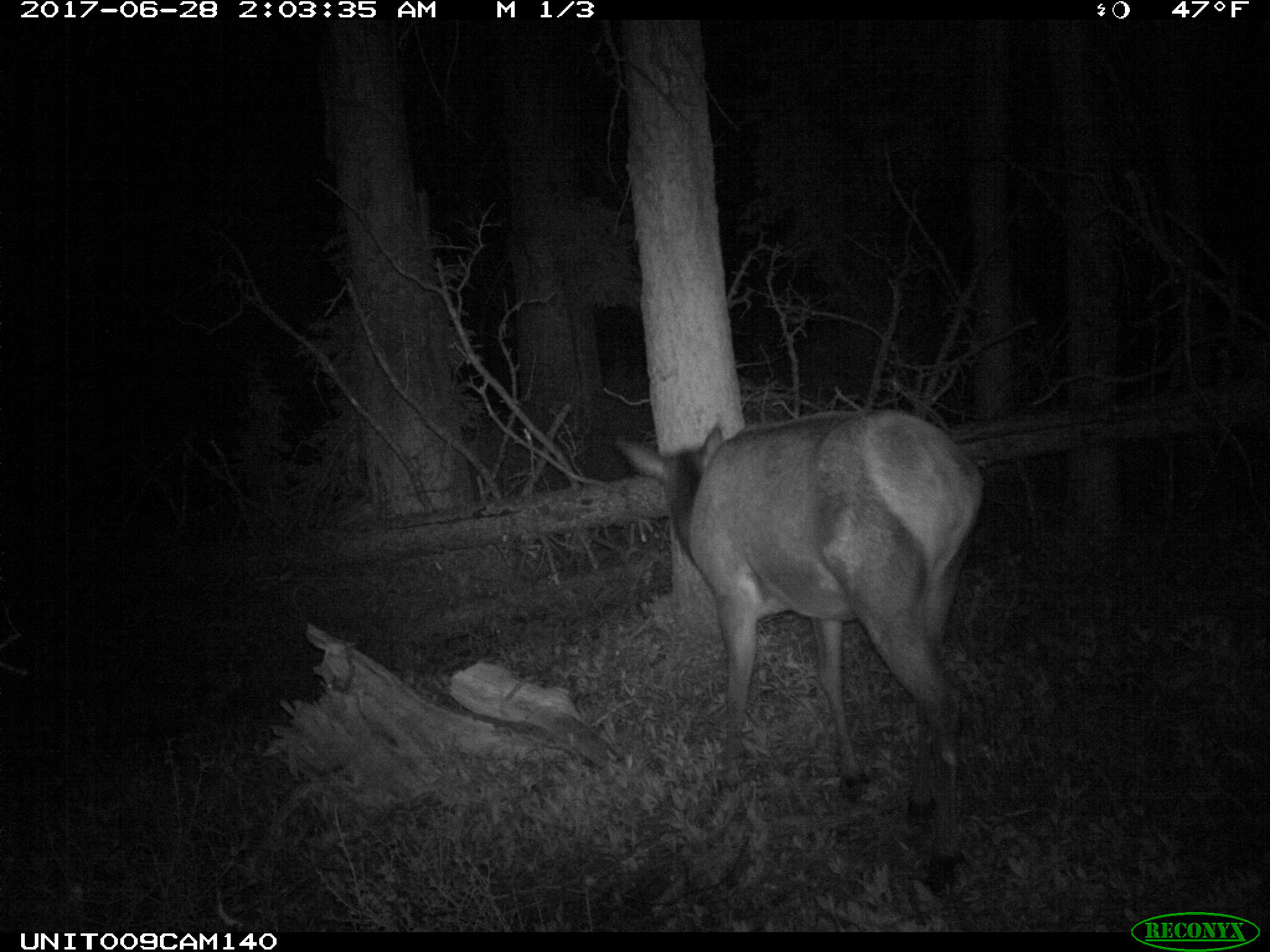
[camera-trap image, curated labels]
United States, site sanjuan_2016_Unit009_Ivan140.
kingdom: Animalia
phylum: Chordata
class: Mammalia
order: Artiodactyla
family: Cervidae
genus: Cervus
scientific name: Cervus elaphus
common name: red deer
Cervus elaphus (red deer).